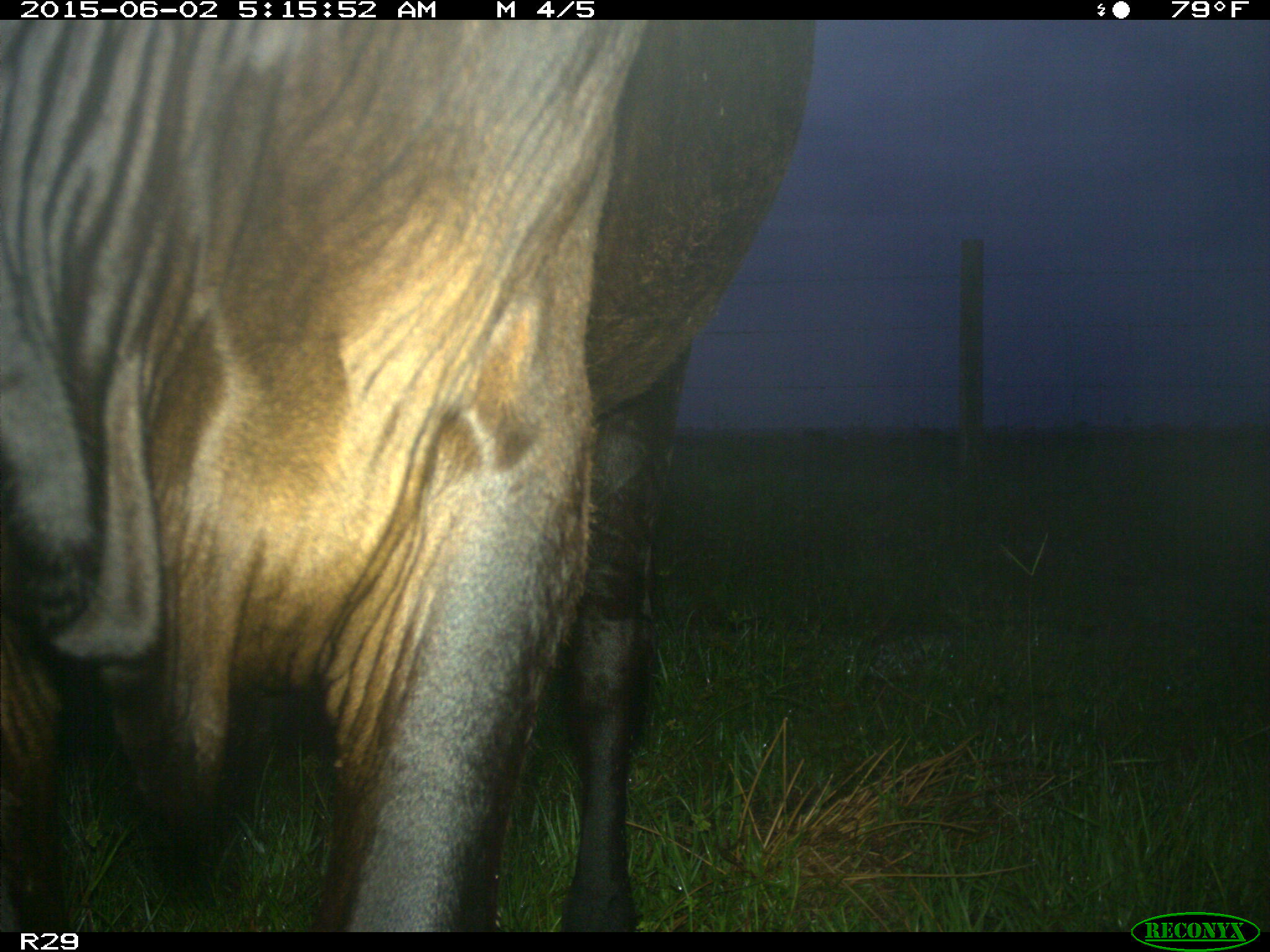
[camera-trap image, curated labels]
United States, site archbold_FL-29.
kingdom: Animalia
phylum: Chordata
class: Mammalia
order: Artiodactyla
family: Bovidae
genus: Bos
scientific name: Bos taurus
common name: domestic cow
Bos taurus (domestic cow).